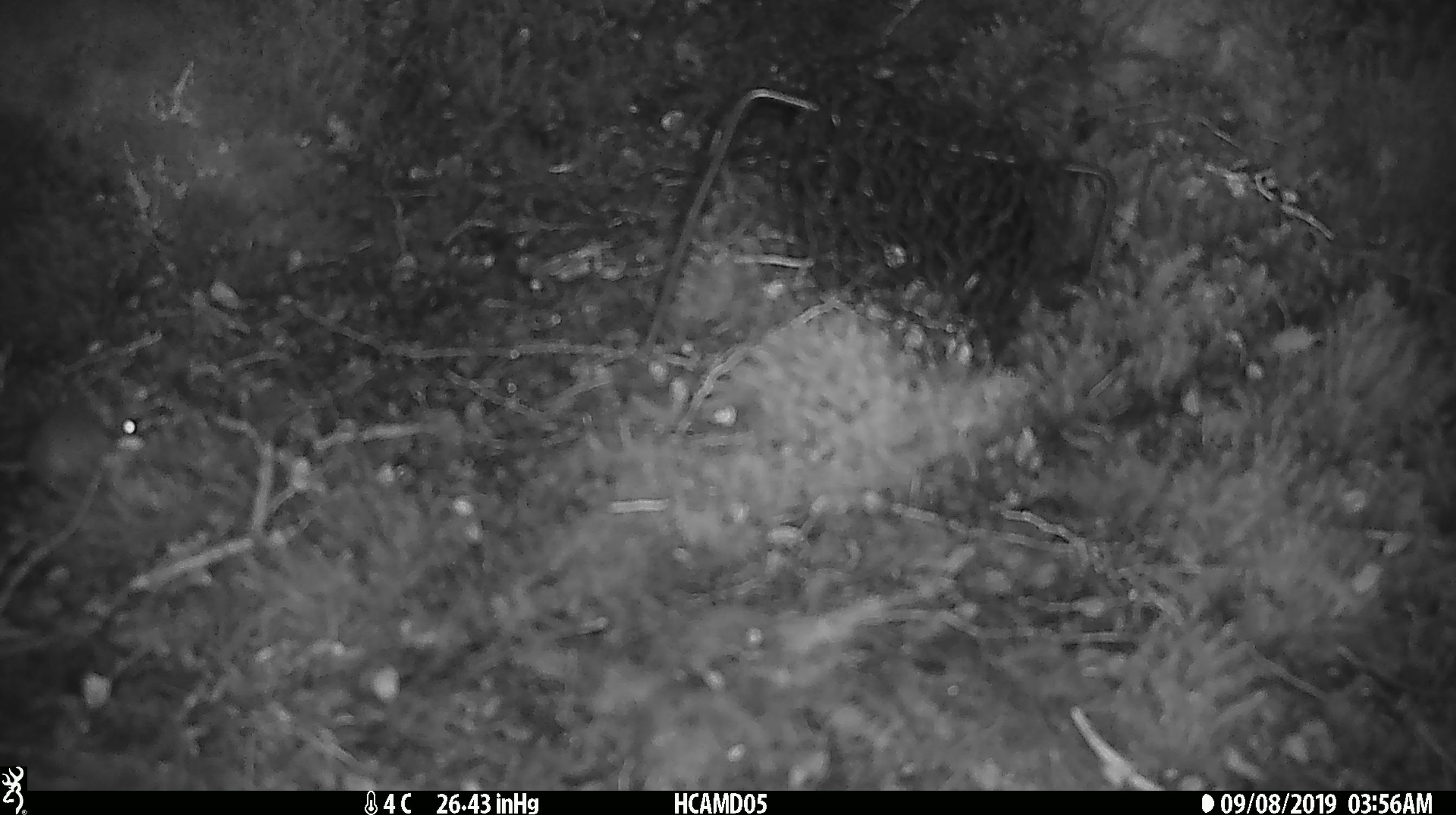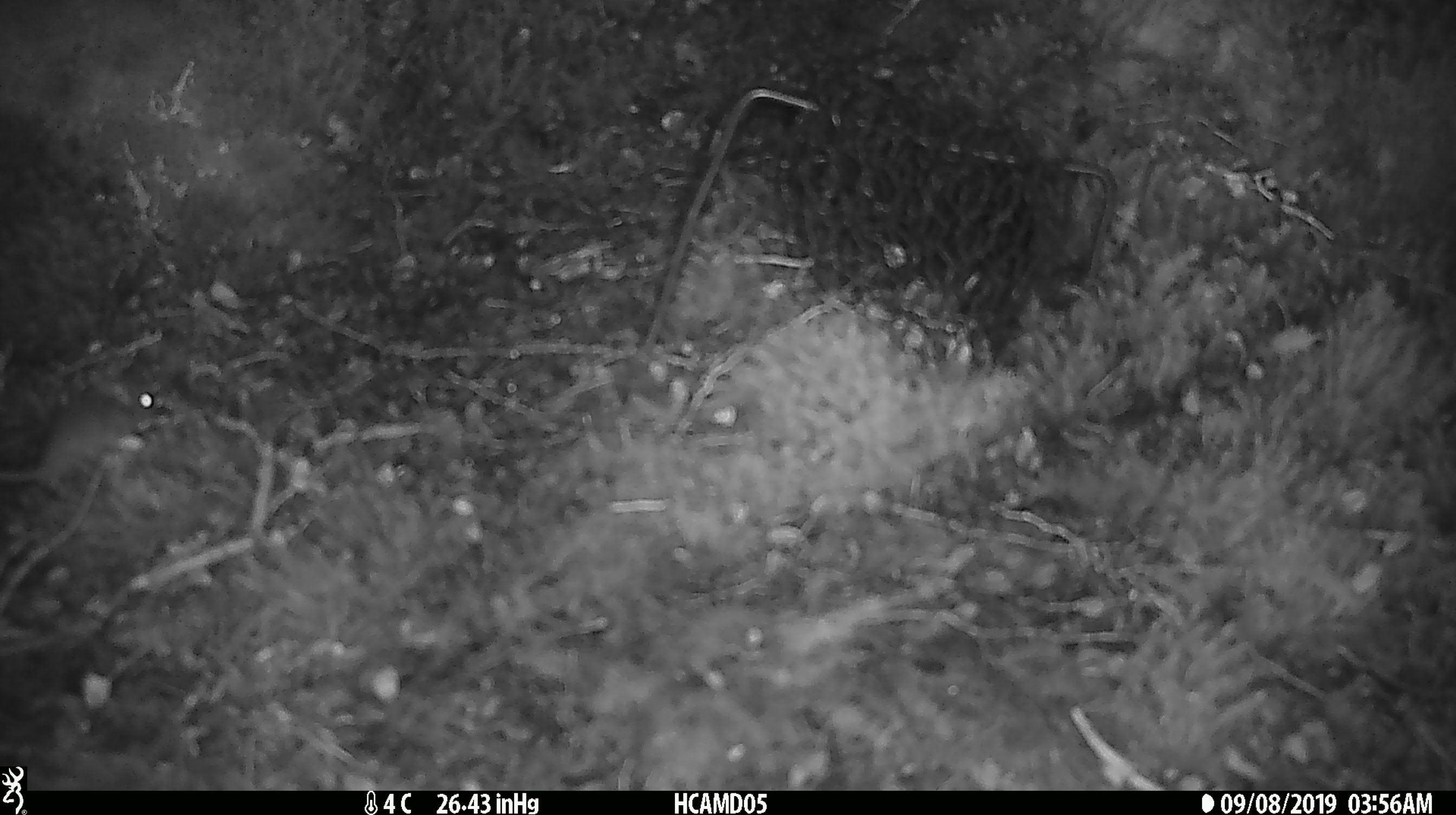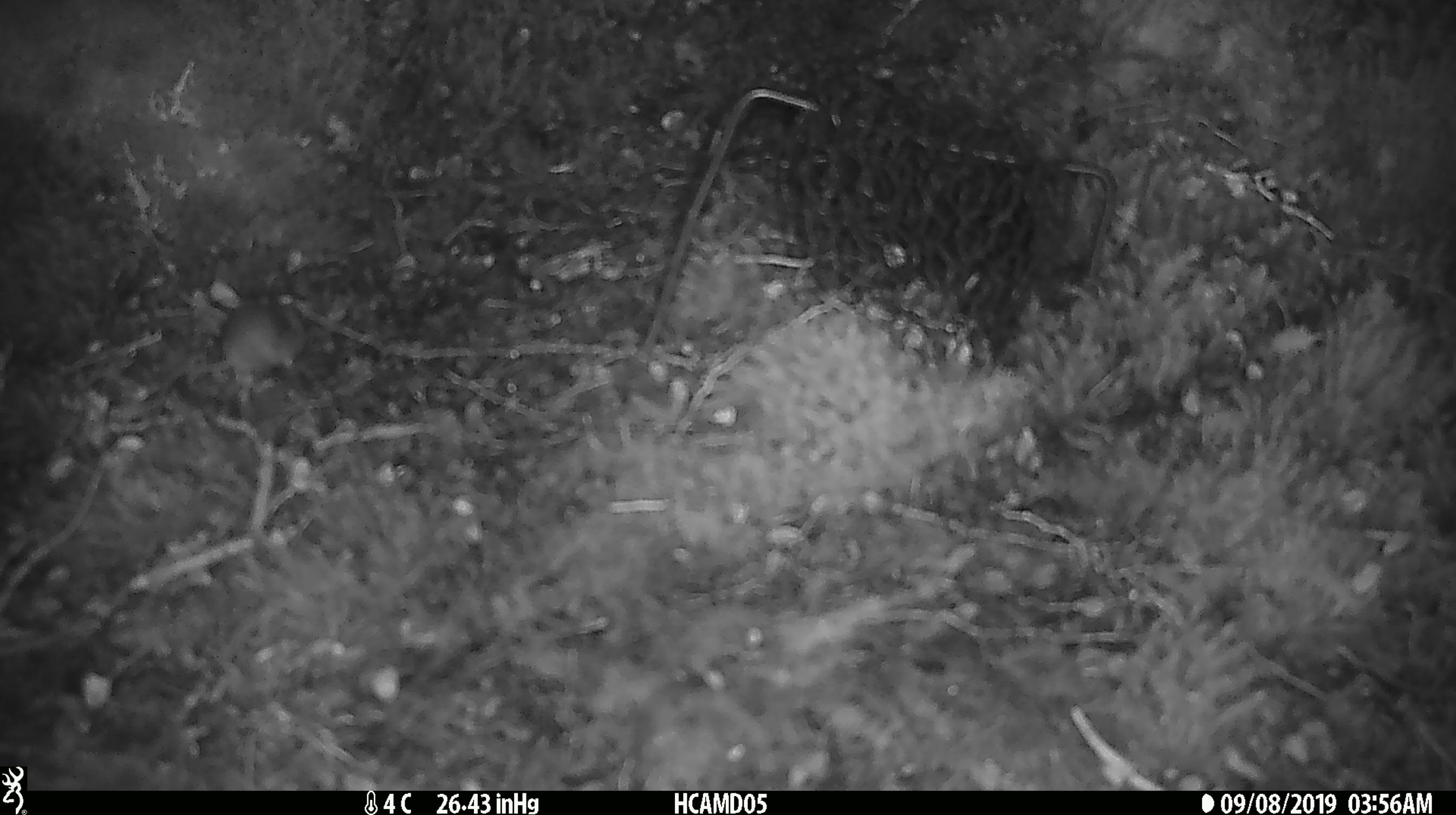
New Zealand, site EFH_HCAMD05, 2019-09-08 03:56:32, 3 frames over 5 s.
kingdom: Animalia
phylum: Chordata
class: Mammalia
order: Rodentia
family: Muridae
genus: Mus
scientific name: Mus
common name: mouse